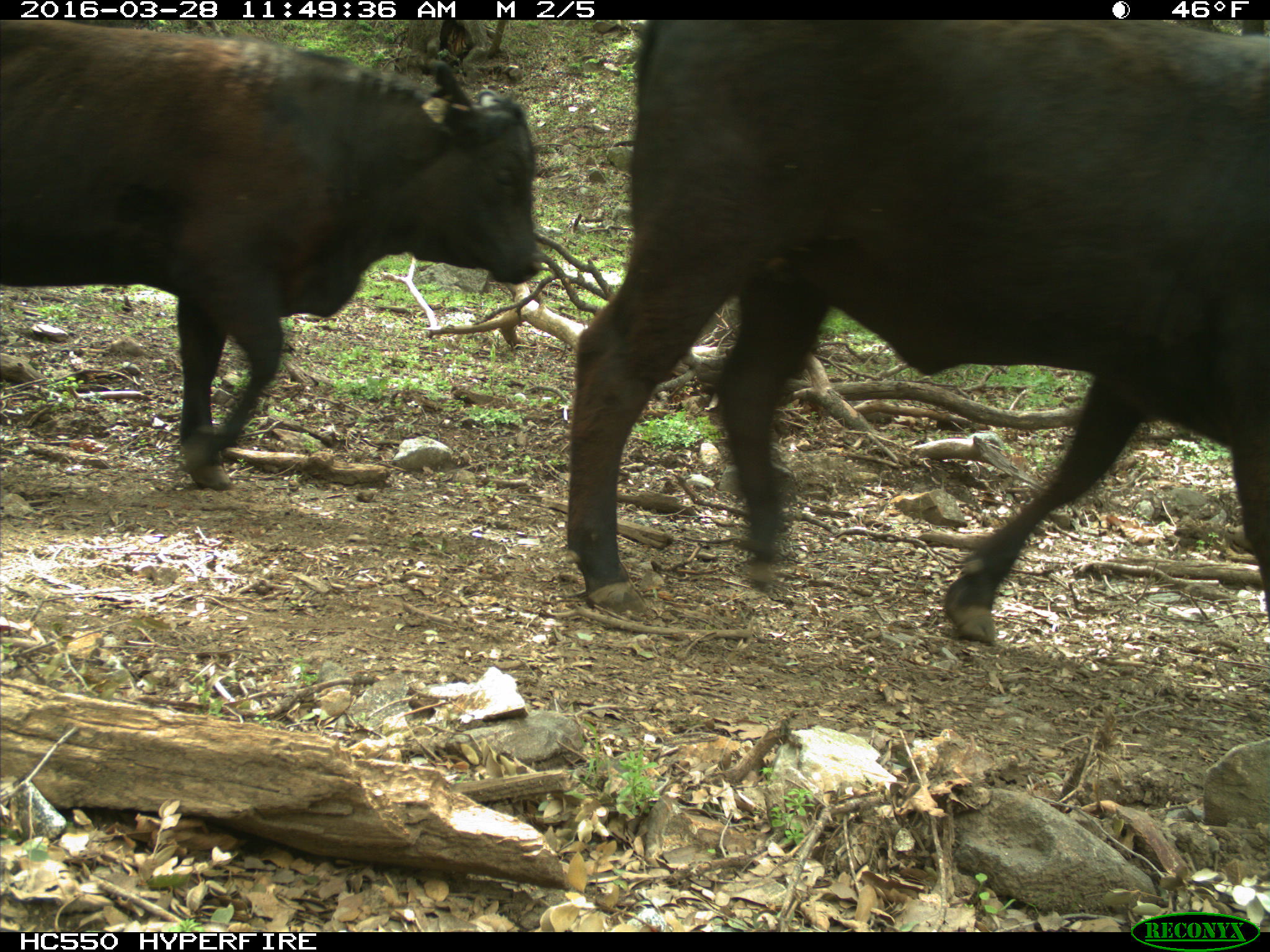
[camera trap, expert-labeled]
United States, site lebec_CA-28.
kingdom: Animalia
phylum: Chordata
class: Mammalia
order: Artiodactyla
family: Bovidae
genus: Bos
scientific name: Bos taurus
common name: domestic cow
Bos taurus (domestic cow).